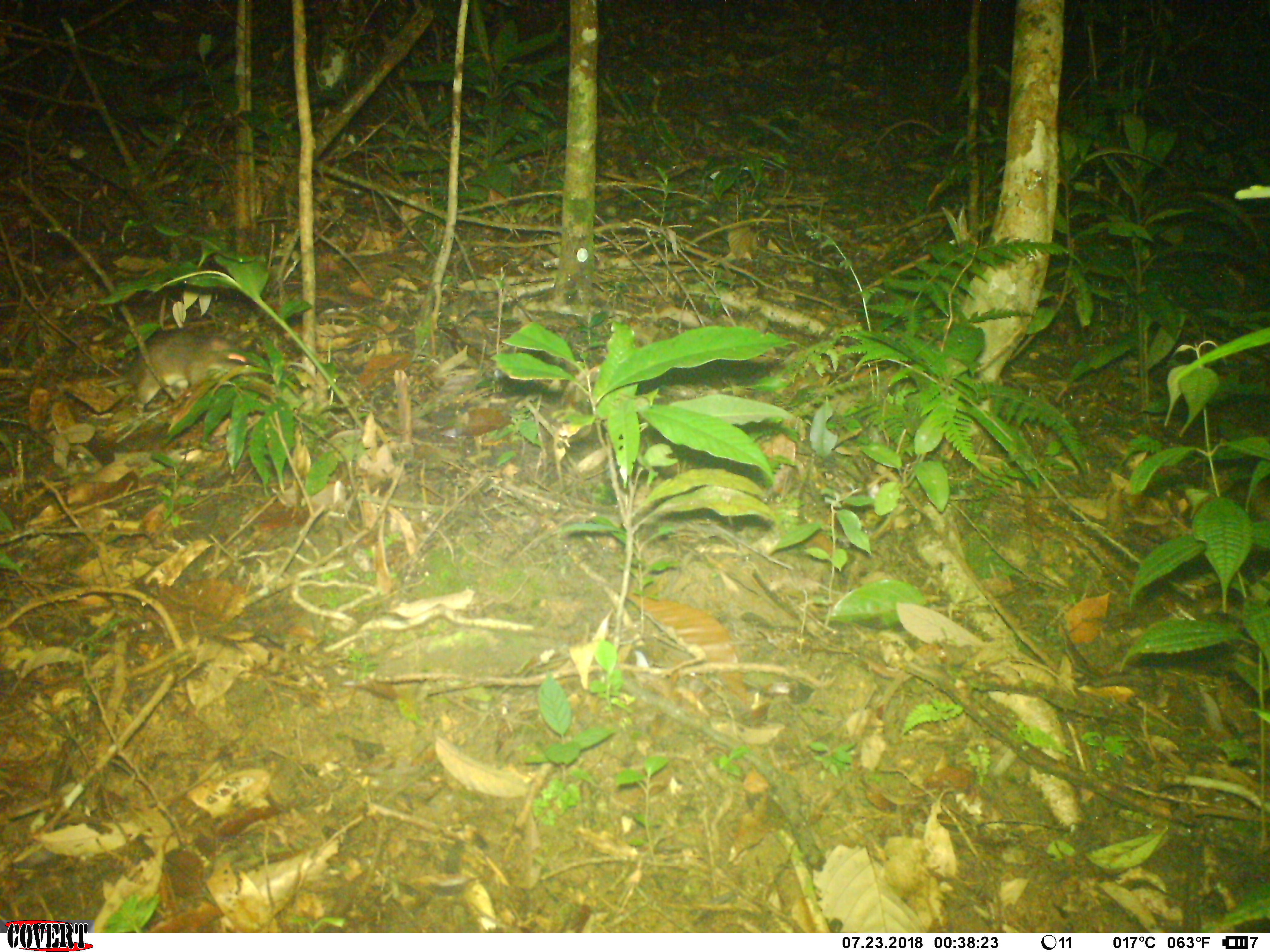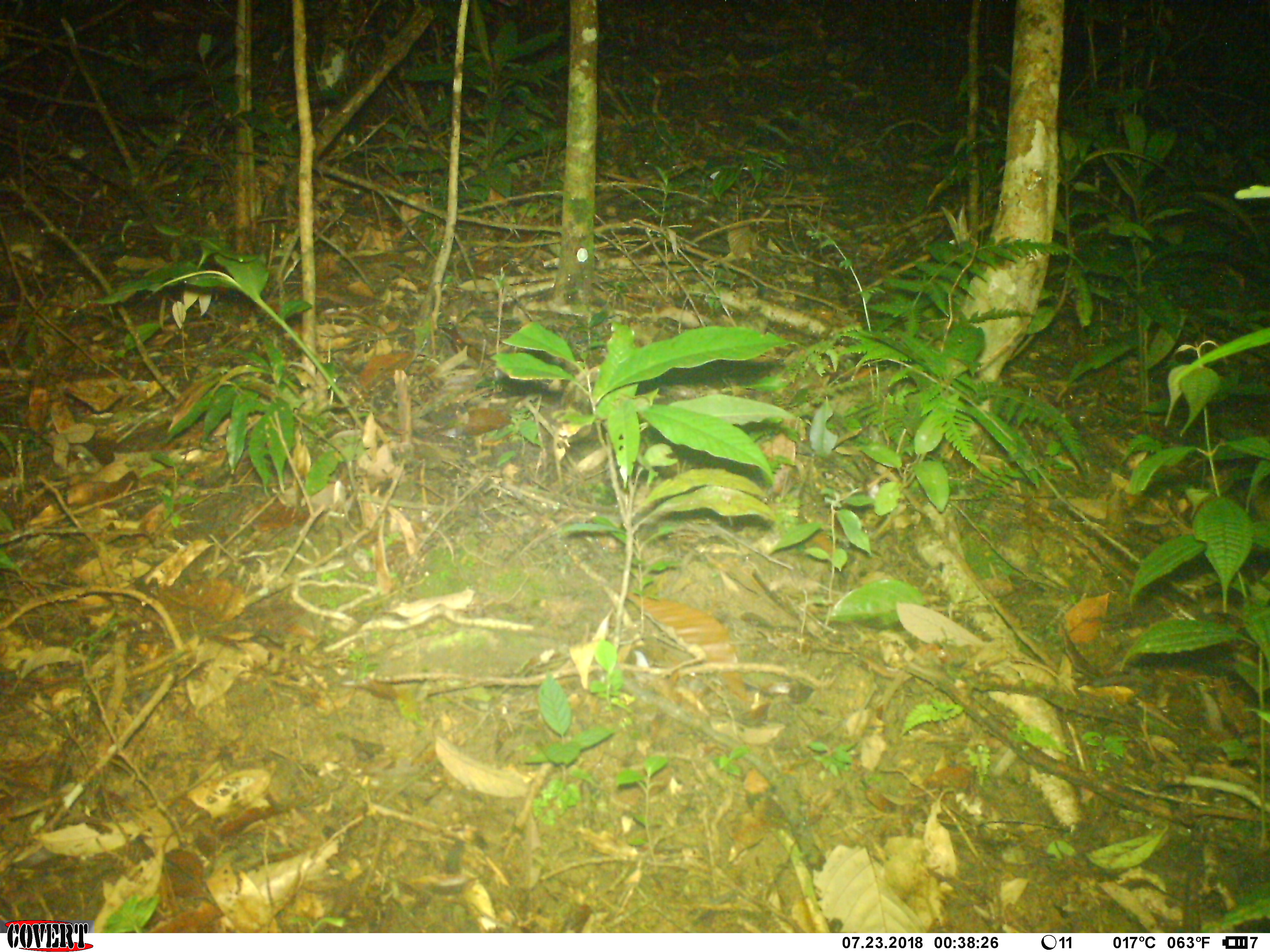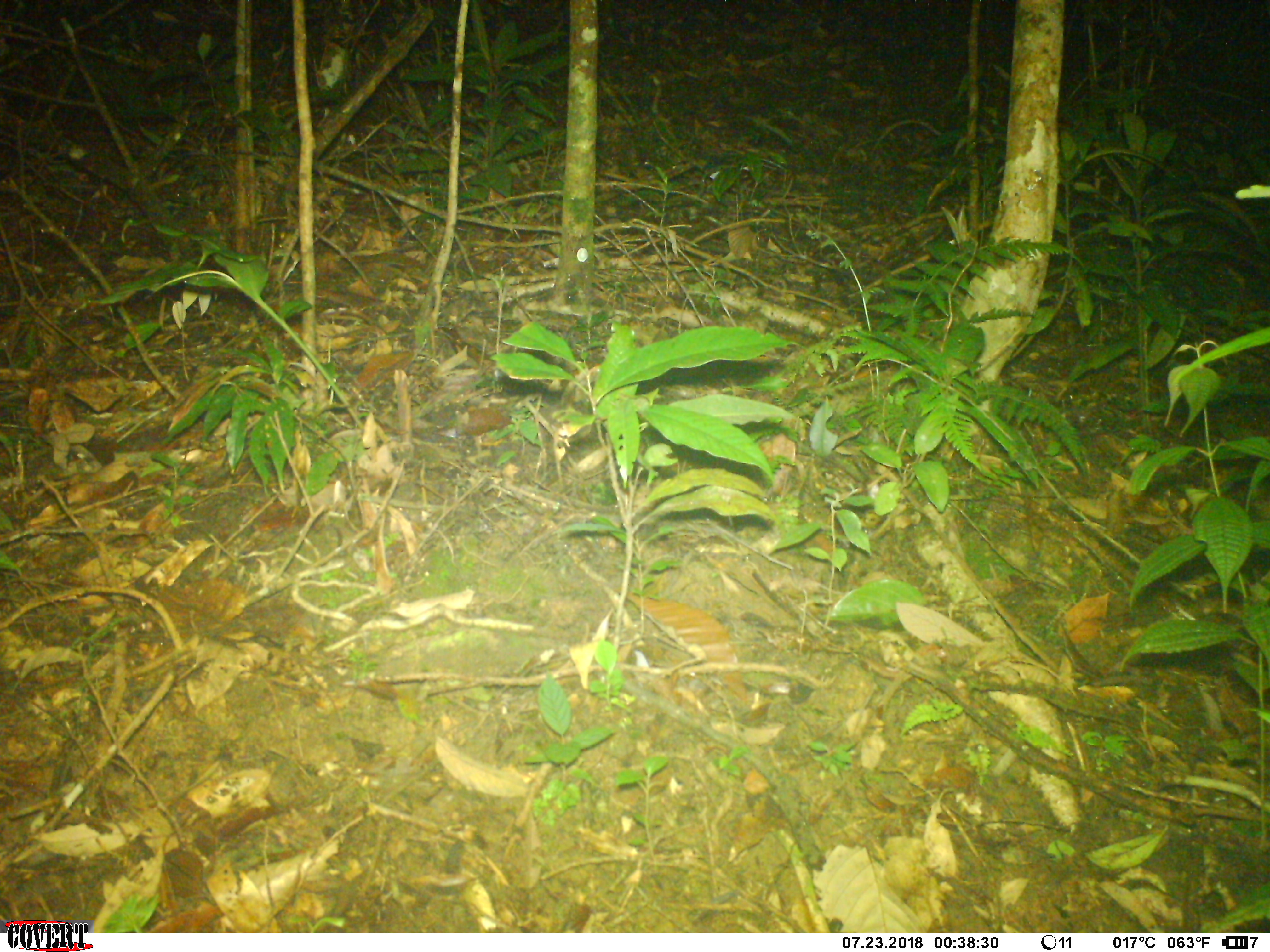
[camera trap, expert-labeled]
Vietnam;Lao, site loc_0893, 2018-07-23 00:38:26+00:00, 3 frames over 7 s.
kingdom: Animalia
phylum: Chordata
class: Mammalia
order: Rodentia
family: Muridae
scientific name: Muridae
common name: old-world mice and rats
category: unidentified murid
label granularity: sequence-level